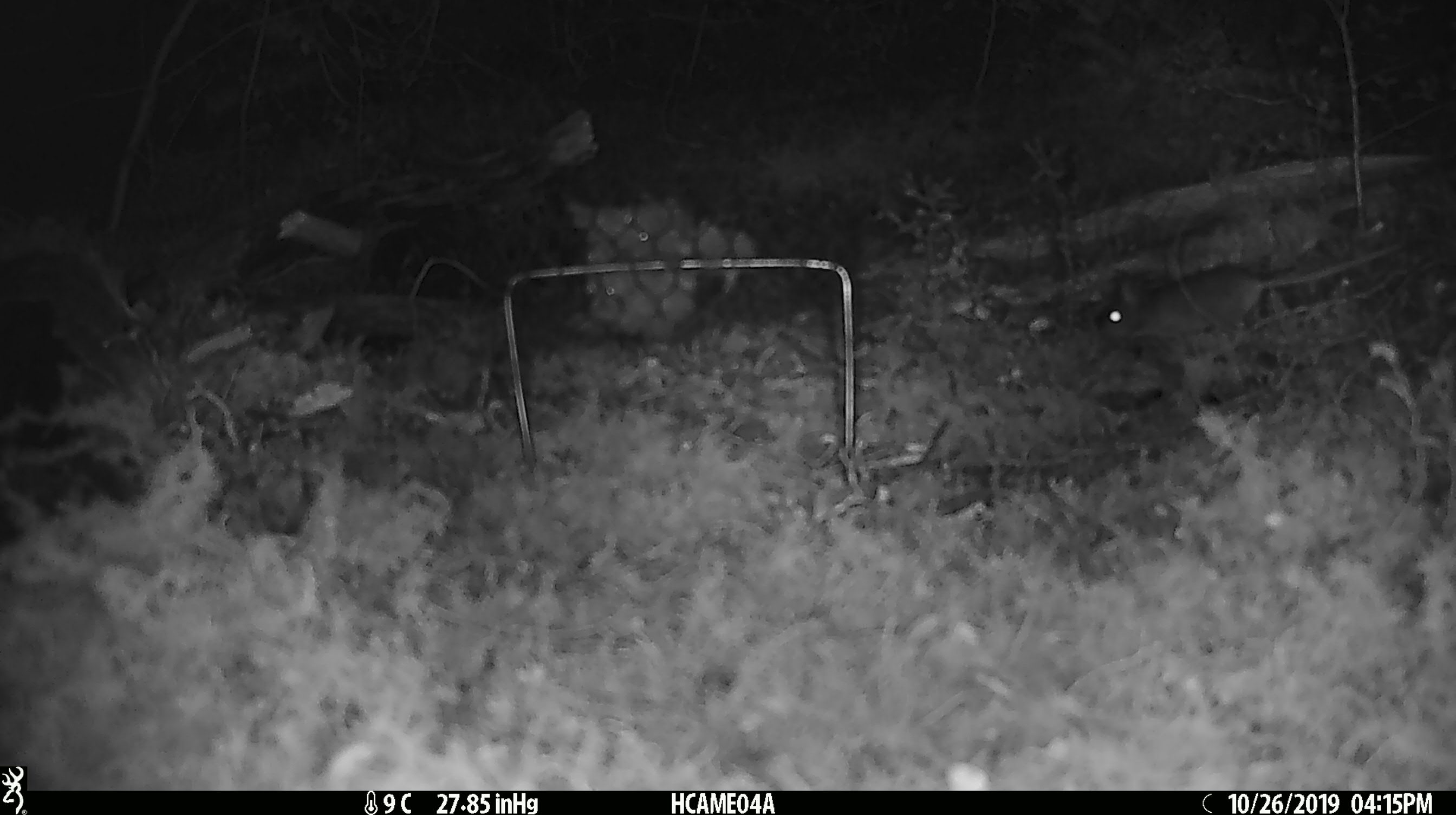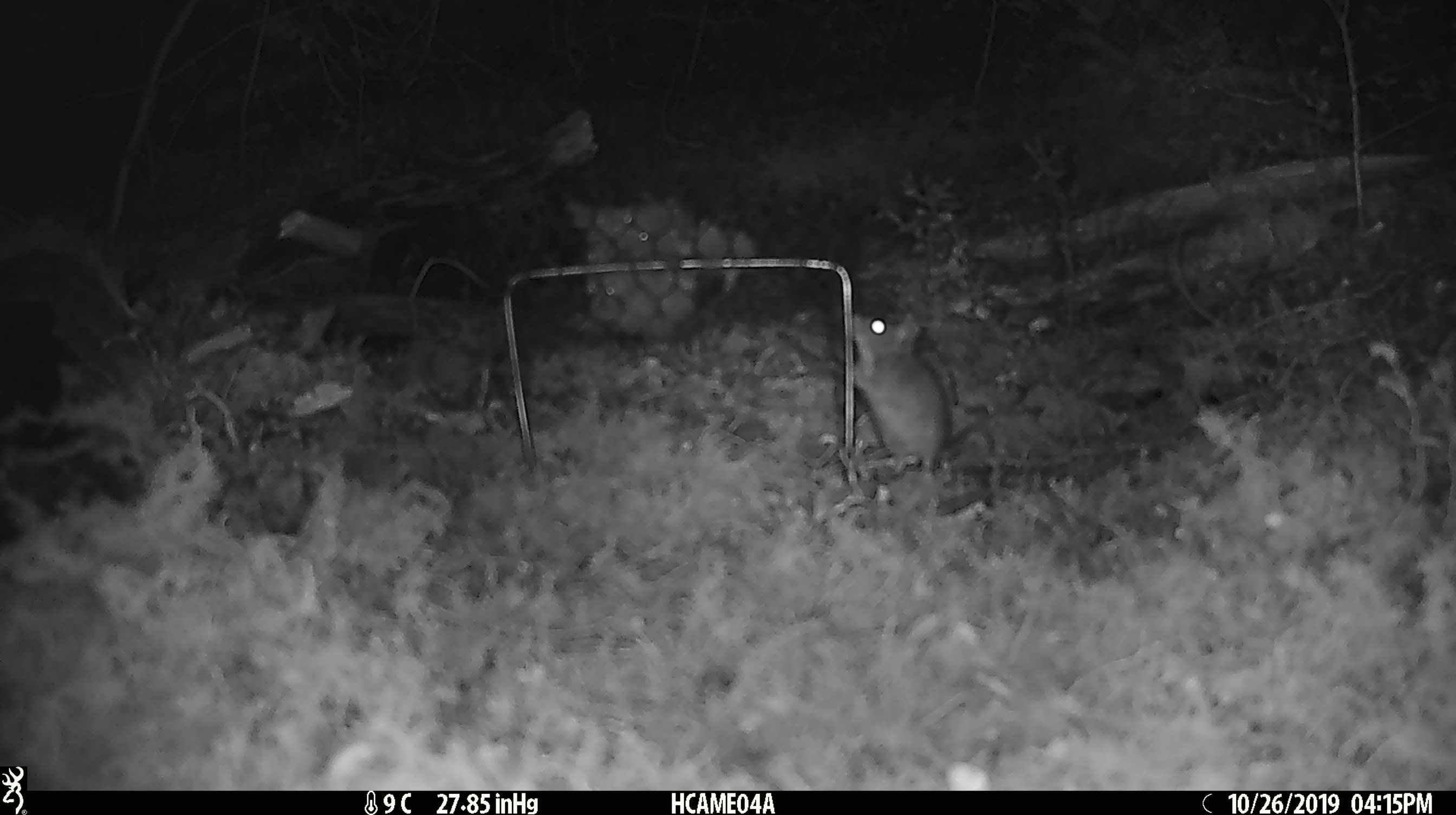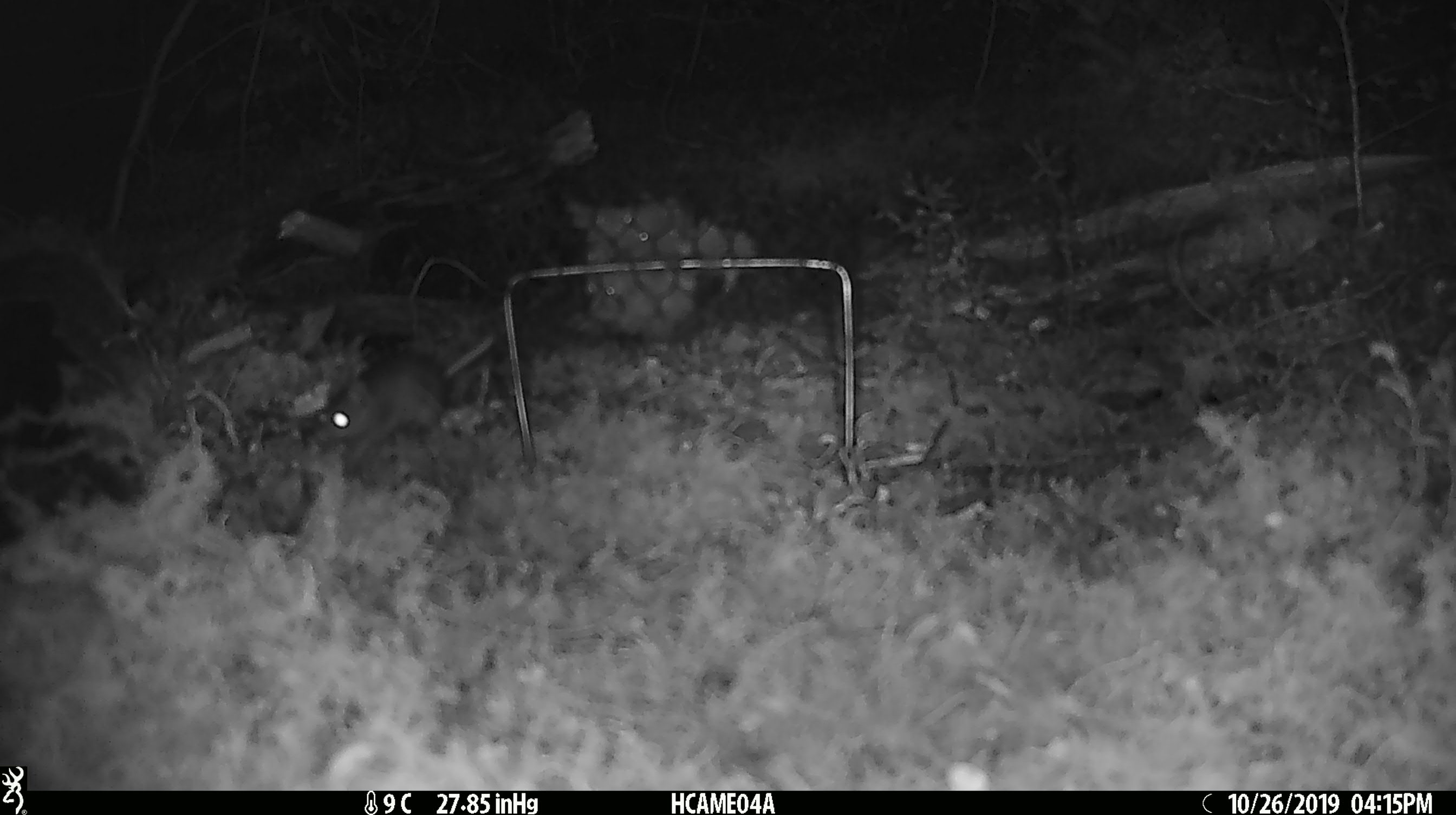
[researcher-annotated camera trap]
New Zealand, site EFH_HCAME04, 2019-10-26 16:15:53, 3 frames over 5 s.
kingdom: Animalia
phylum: Chordata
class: Mammalia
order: Rodentia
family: Muridae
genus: Mus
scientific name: Mus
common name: mouse